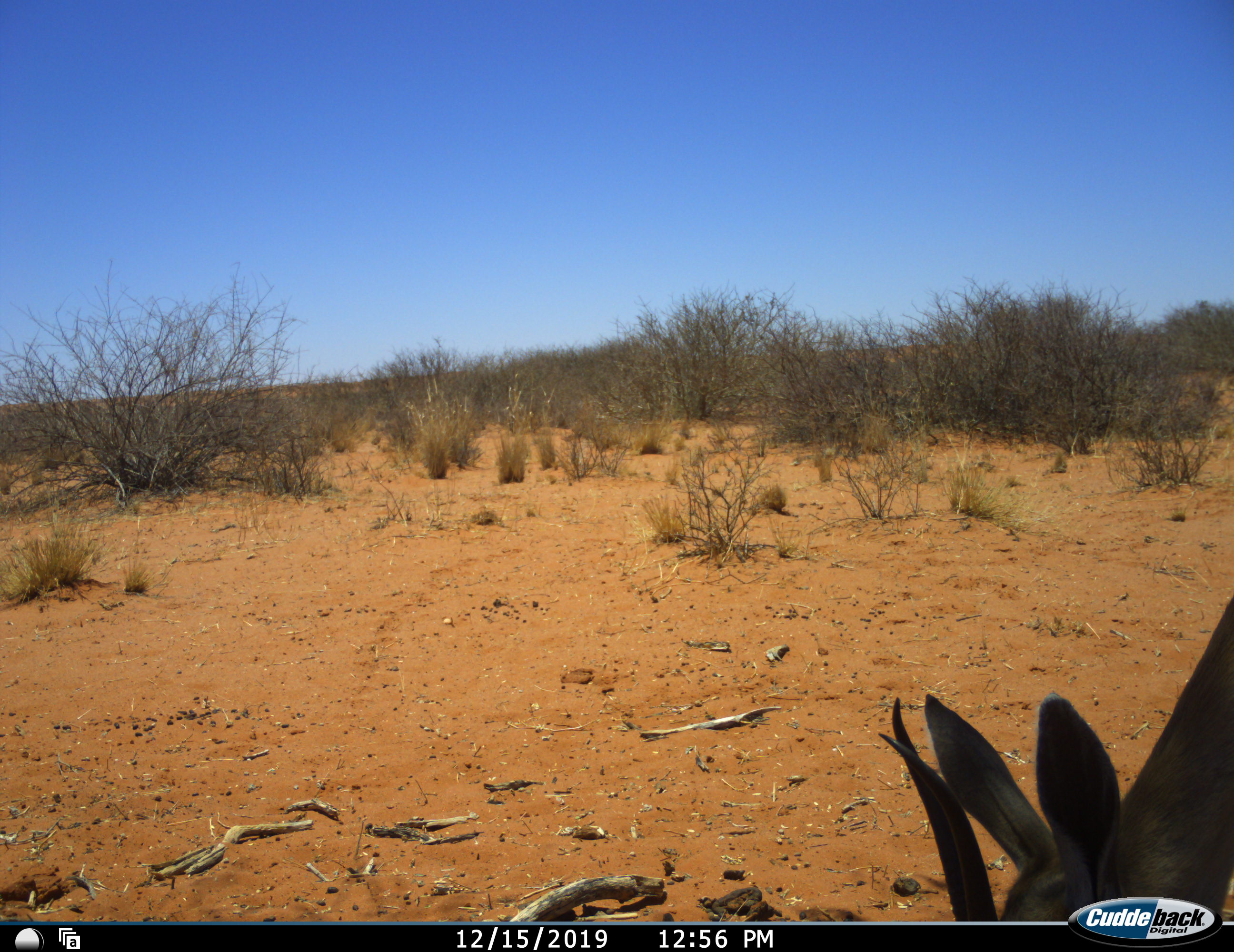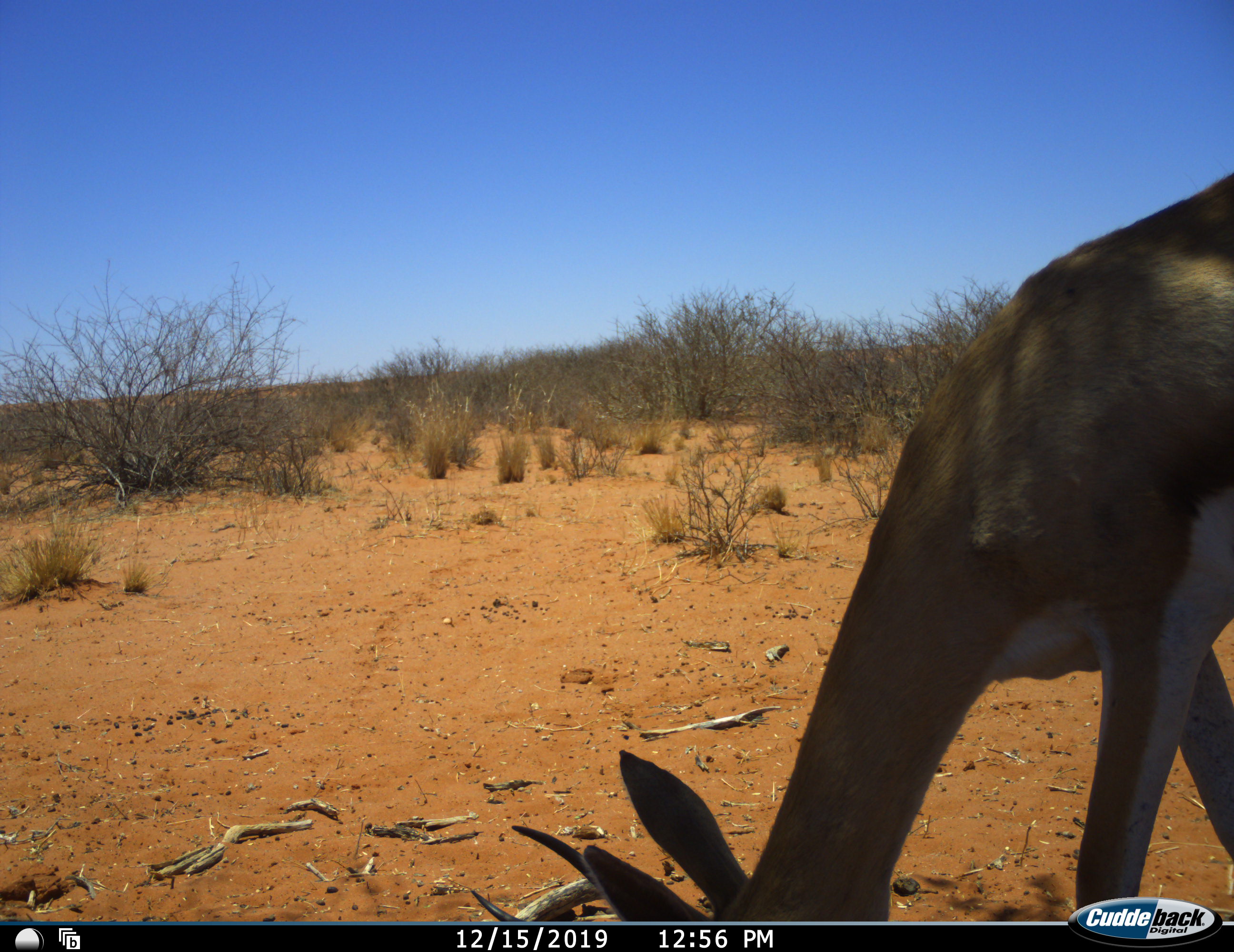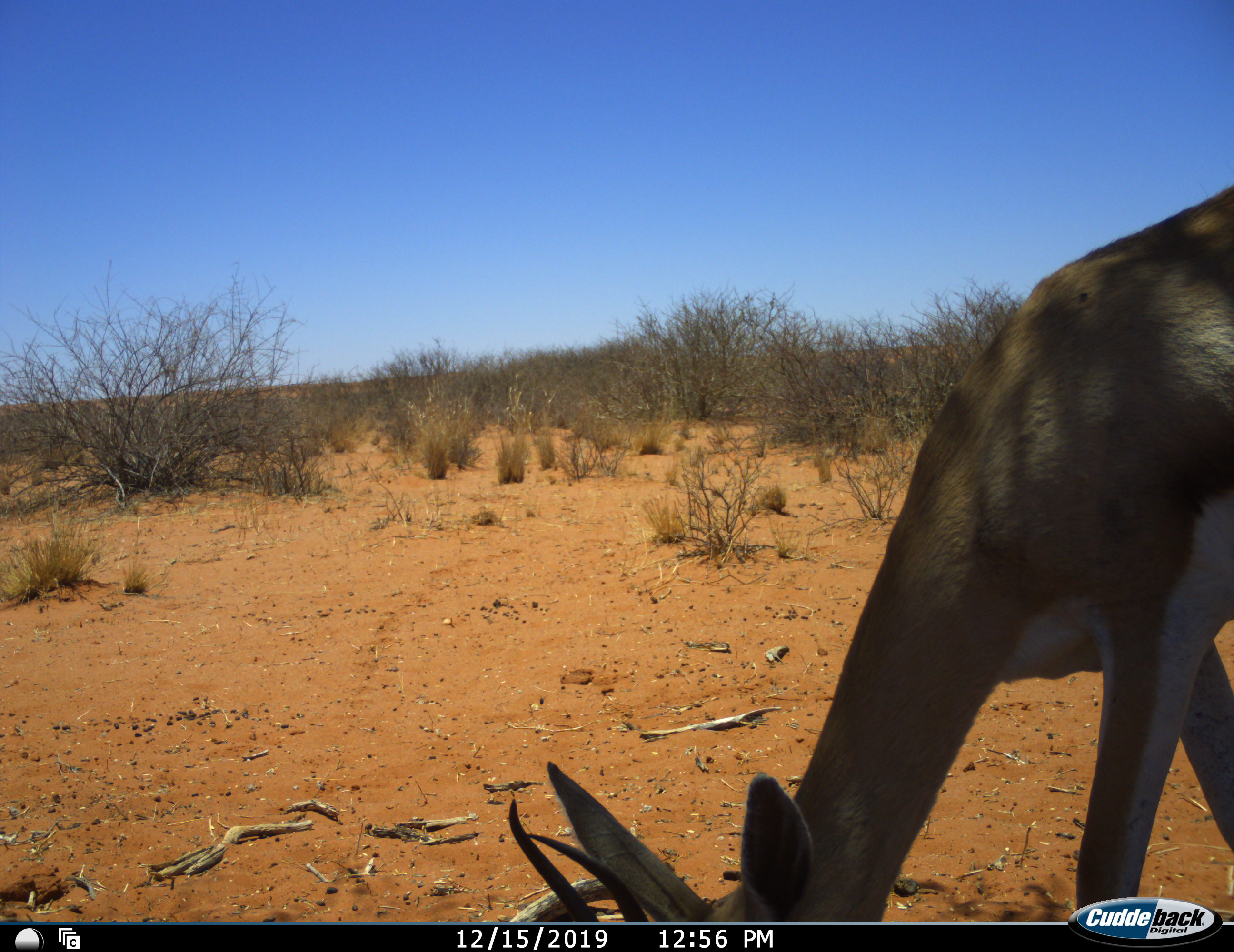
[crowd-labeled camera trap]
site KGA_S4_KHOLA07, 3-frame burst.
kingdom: Animalia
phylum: Chordata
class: Mammalia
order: Artiodactyla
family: Bovidae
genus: Antidorcas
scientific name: Antidorcas marsupialis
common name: springbok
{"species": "springbok (Antidorcas marsupialis)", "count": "1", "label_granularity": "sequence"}